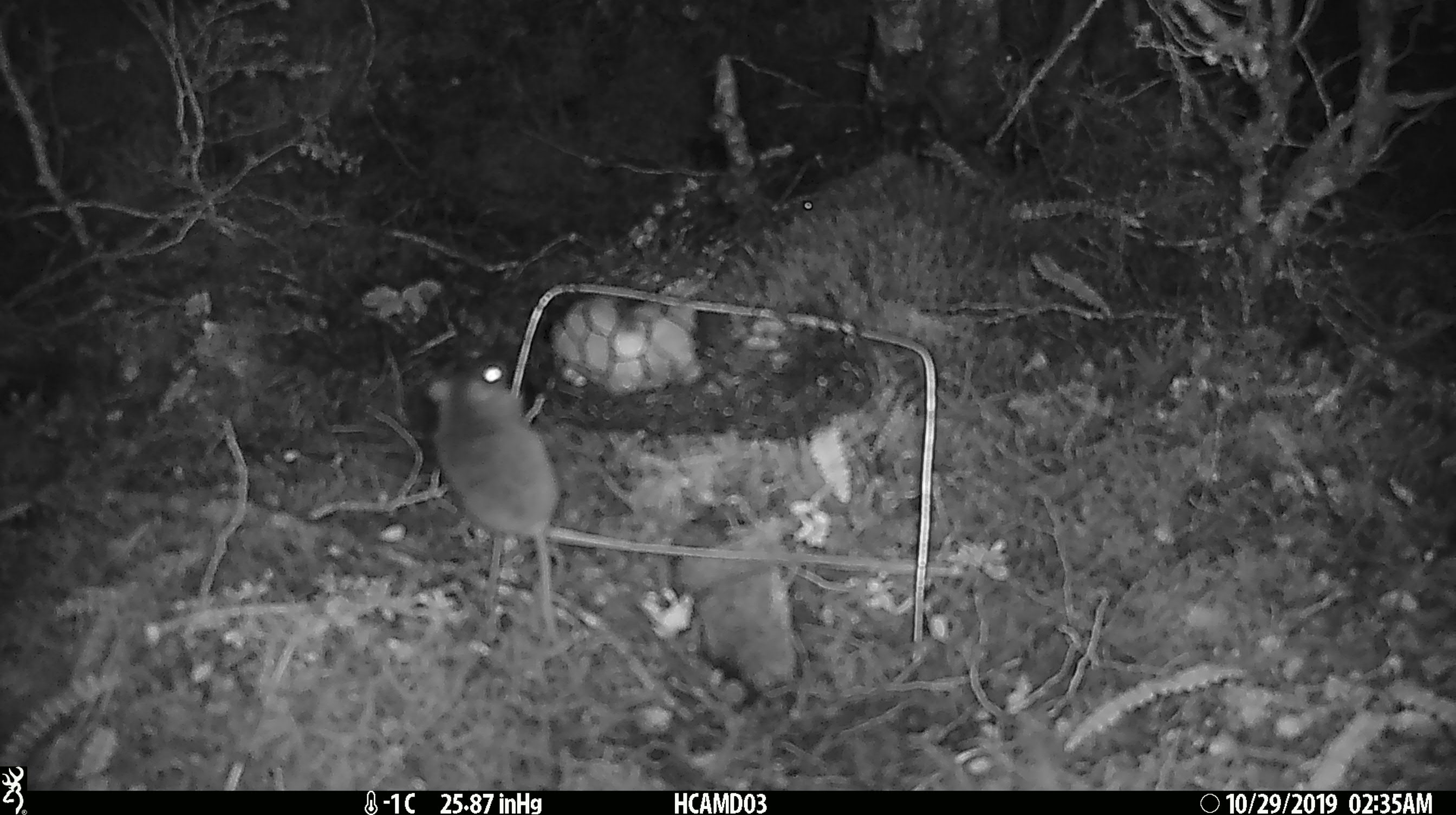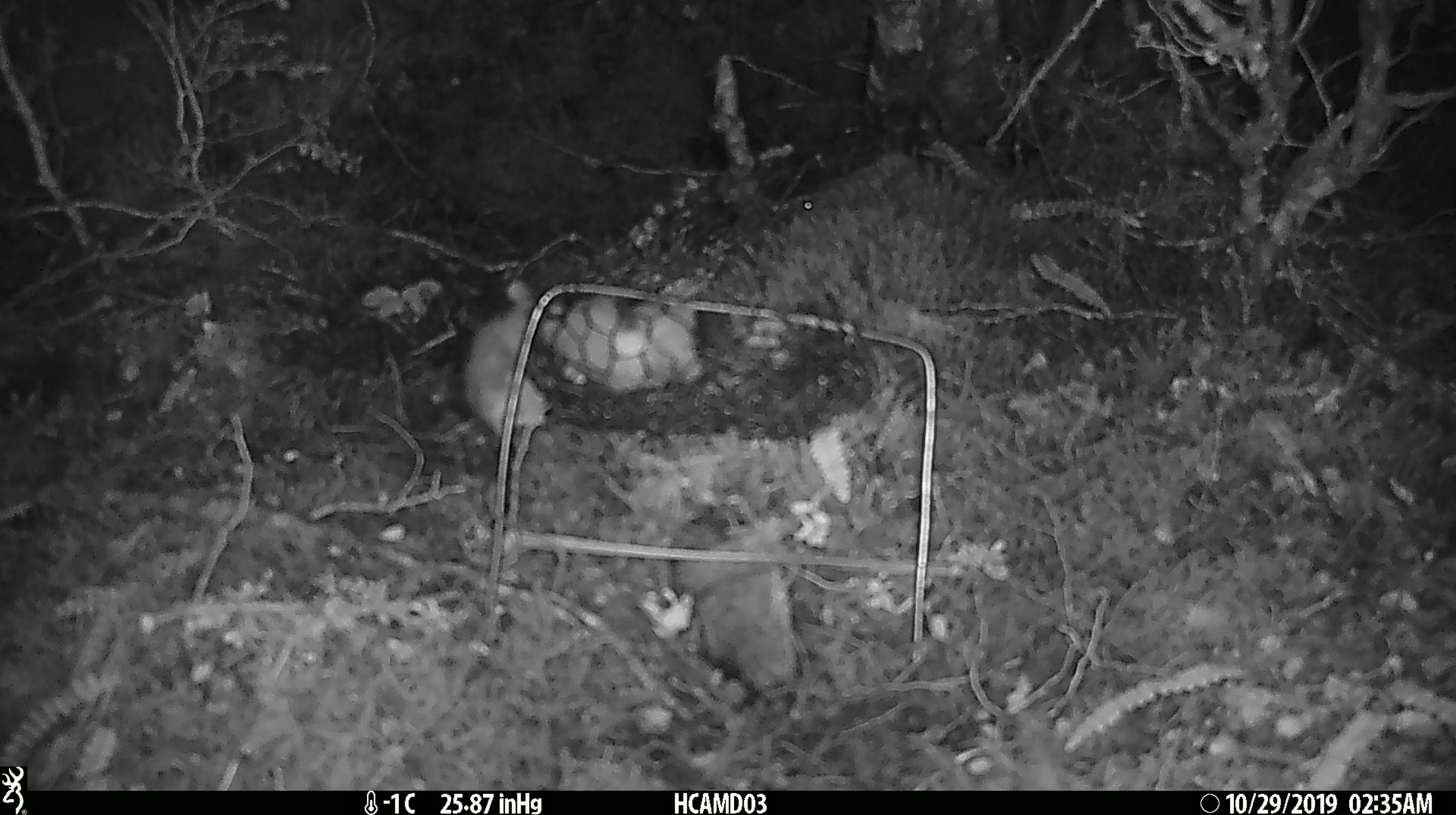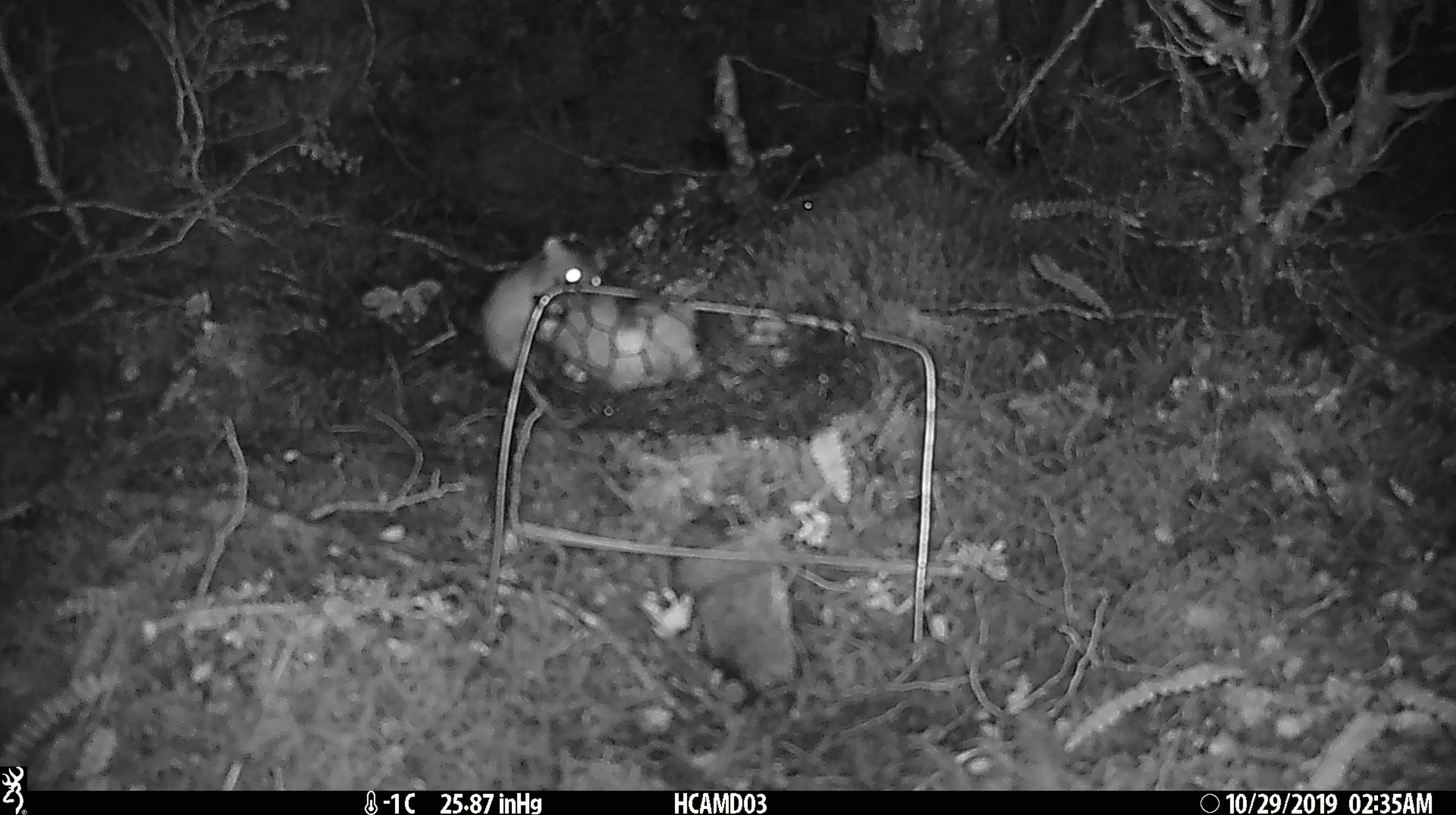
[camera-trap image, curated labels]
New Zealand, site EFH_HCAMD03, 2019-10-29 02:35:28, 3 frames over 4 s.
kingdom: Animalia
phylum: Chordata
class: Mammalia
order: Rodentia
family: Muridae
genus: Mus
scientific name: Mus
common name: mouse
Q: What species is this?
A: Mouse (Mus).